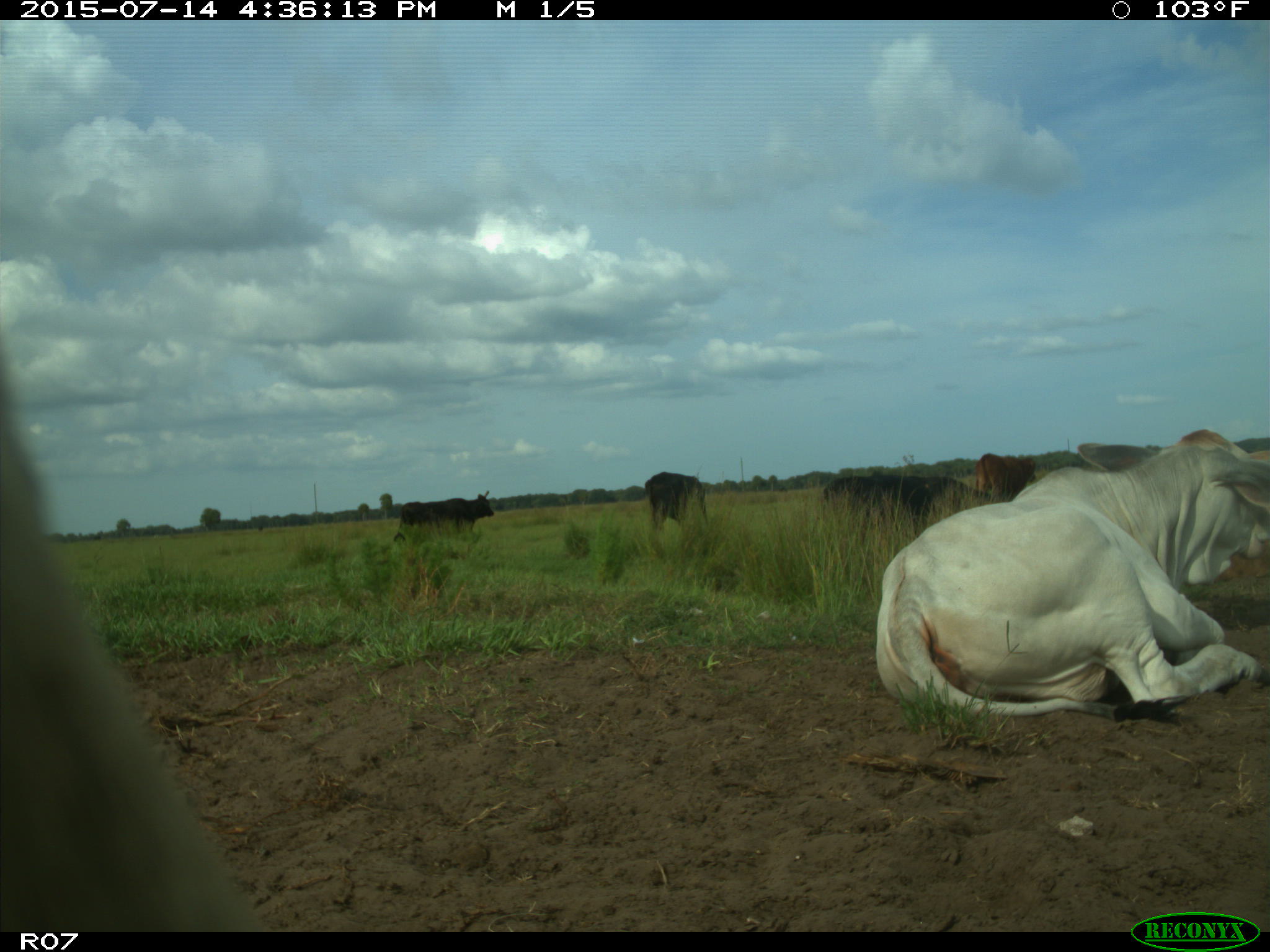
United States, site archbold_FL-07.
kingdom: Animalia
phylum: Chordata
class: Mammalia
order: Artiodactyla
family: Bovidae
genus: Bos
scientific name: Bos taurus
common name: domestic cow